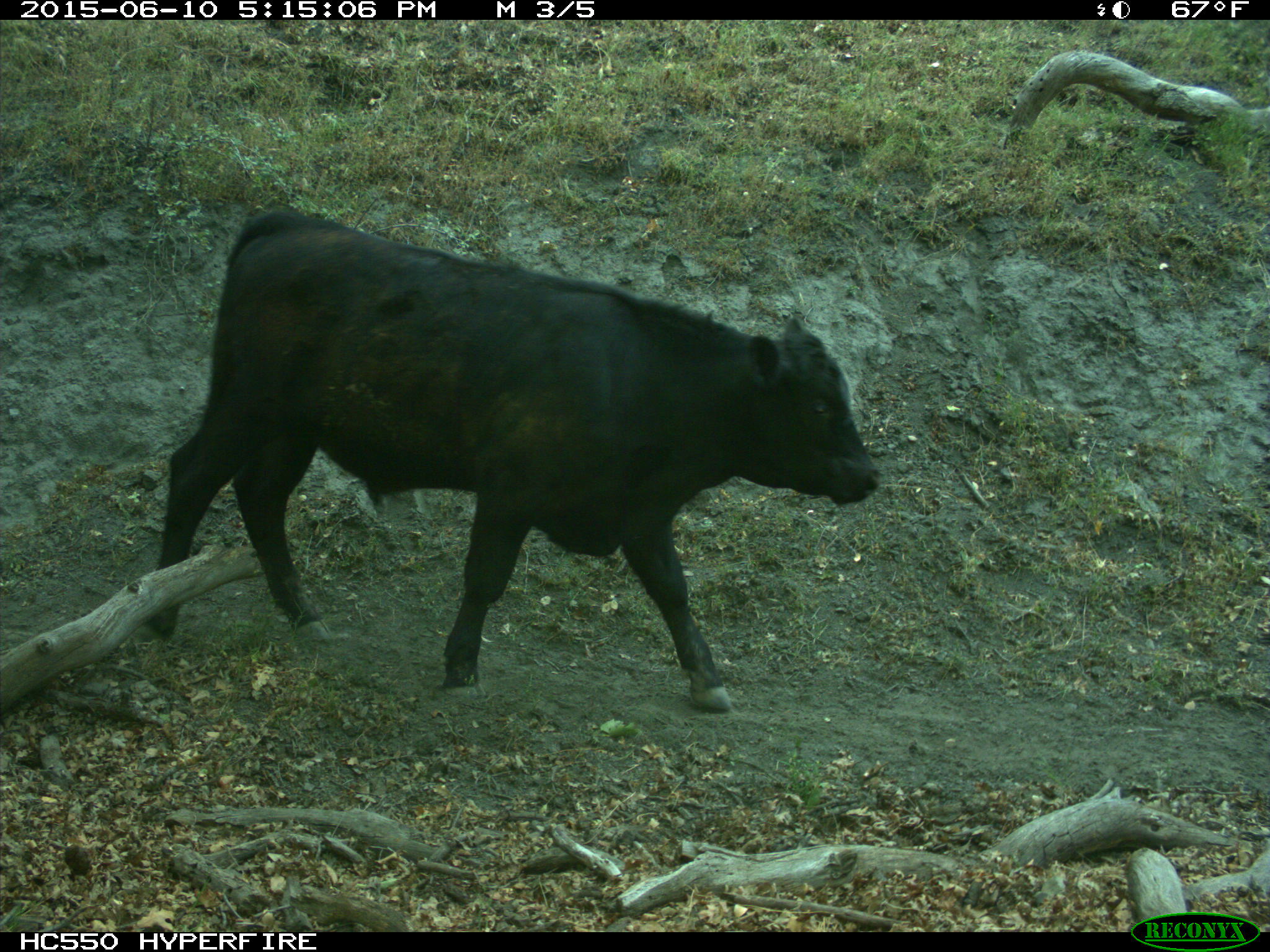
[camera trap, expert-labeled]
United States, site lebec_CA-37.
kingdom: Animalia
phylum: Chordata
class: Mammalia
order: Artiodactyla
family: Bovidae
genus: Bos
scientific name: Bos taurus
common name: domestic cow